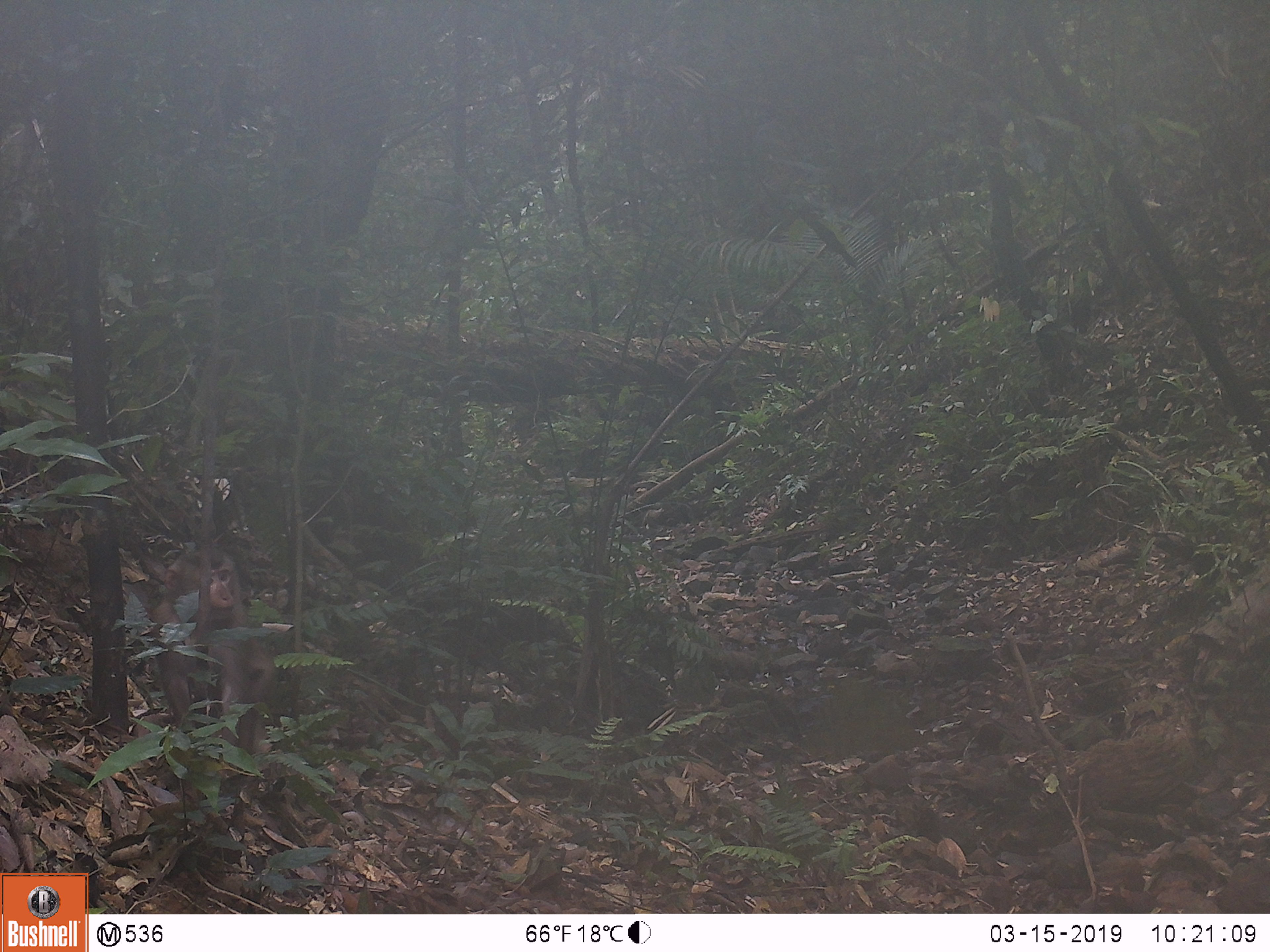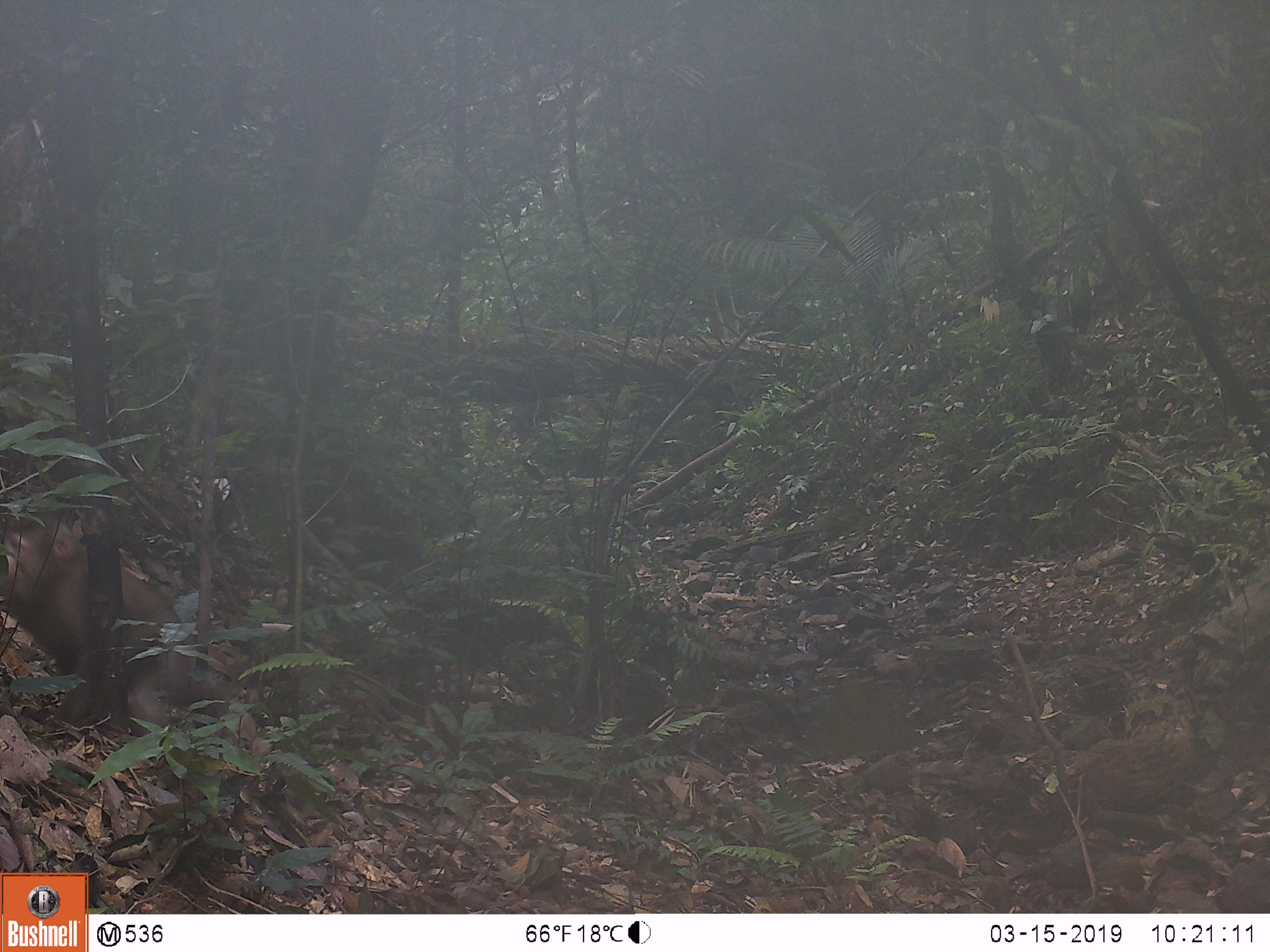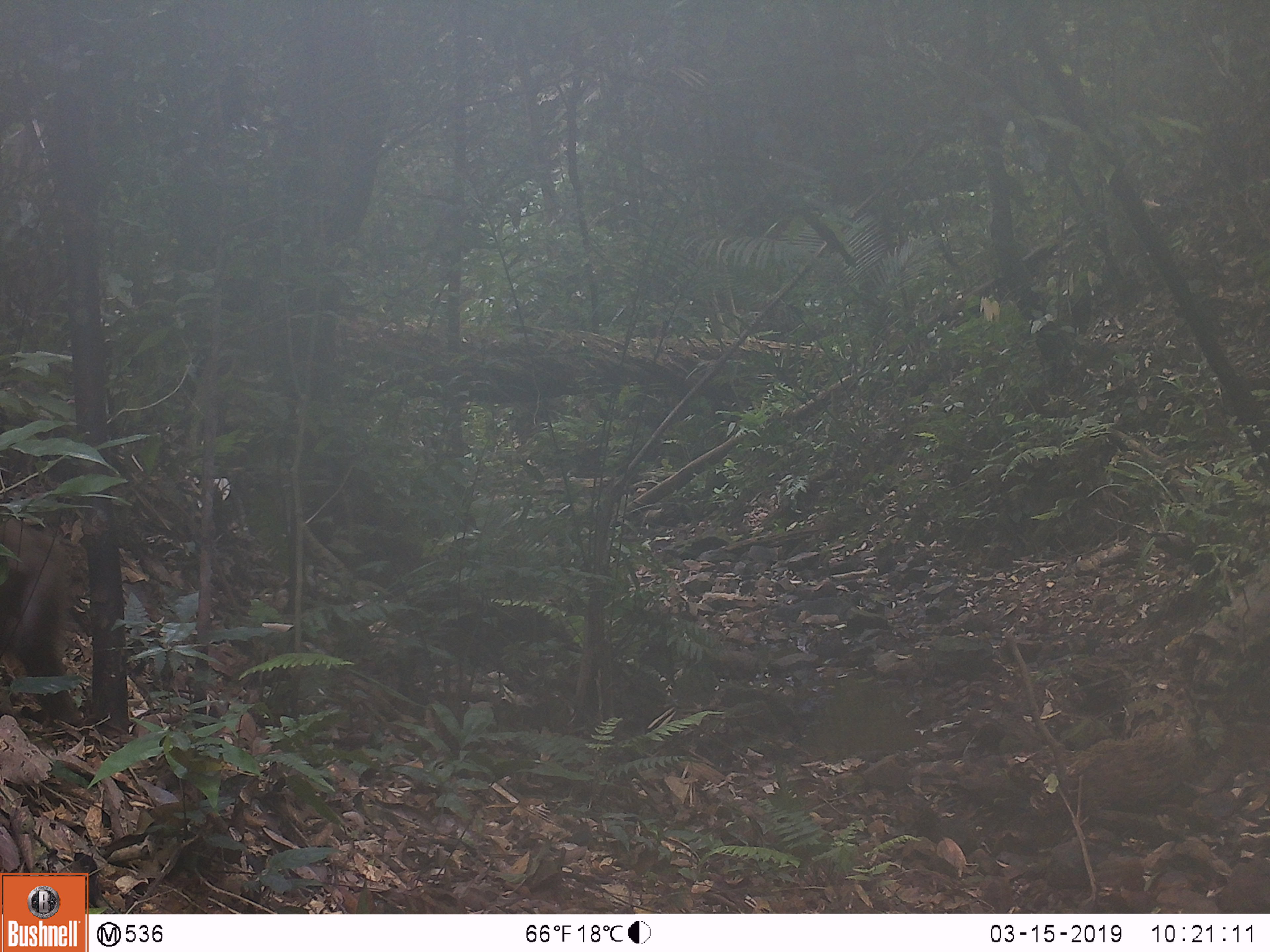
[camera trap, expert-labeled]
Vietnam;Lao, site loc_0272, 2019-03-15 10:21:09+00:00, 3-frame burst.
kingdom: Animalia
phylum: Chordata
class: Mammalia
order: Primates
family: Cercopithecidae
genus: Macaca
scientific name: Macaca nemestrina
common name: pig-tailed macaque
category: pig tailed macaque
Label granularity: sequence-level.